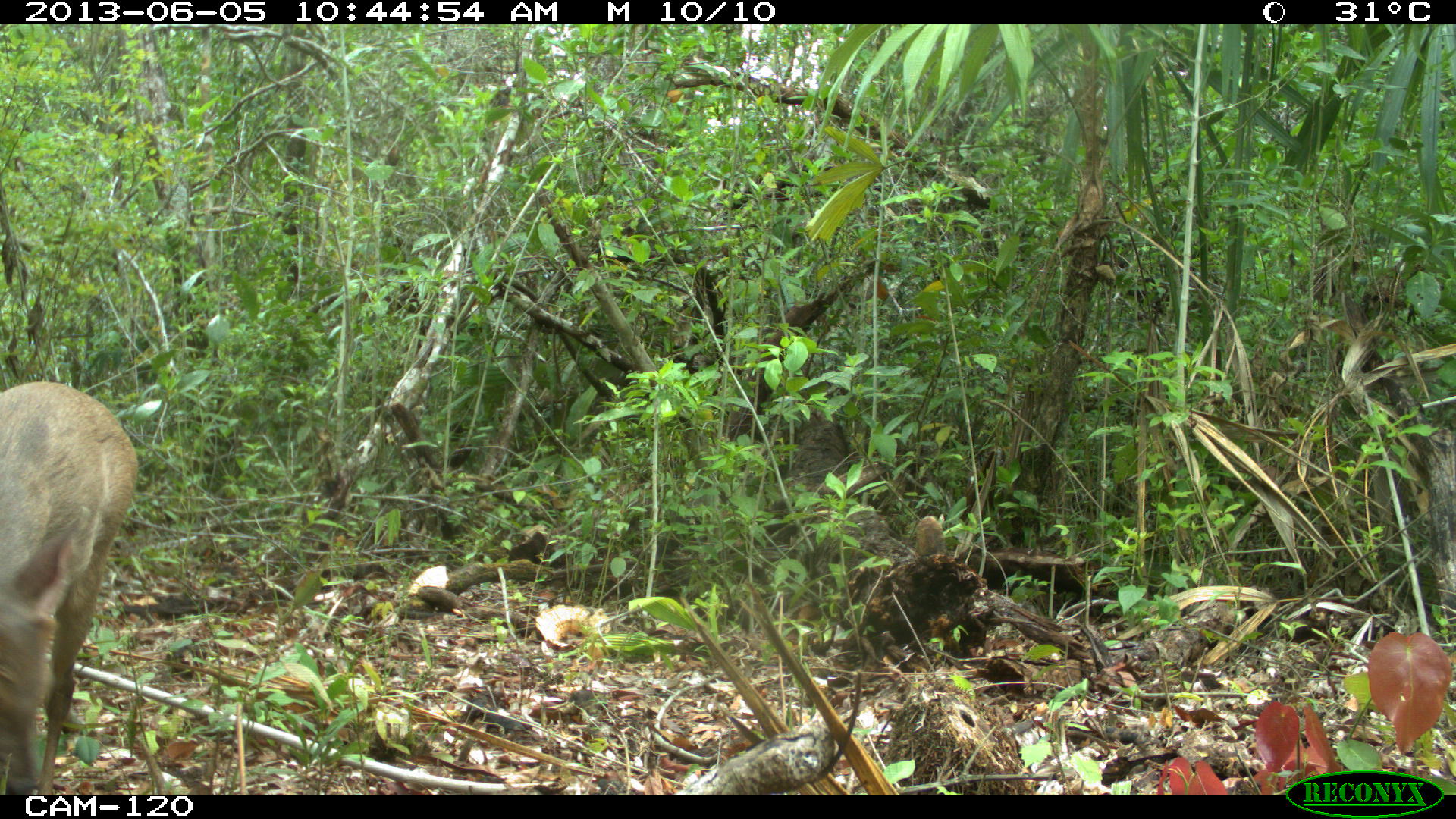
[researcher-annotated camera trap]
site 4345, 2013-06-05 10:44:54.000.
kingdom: Animalia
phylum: Chordata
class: Mammalia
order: Artiodactyla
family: Cervidae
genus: Odocoileus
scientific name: Odocoileus pandora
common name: yucatán brown brocket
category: mazama pandora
Mazama pandora (yucatán brown brocket) (Odocoileus pandora), count 1, sex female.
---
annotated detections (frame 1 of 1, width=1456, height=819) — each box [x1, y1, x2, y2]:
mazama pandora: [0, 377, 141, 795]